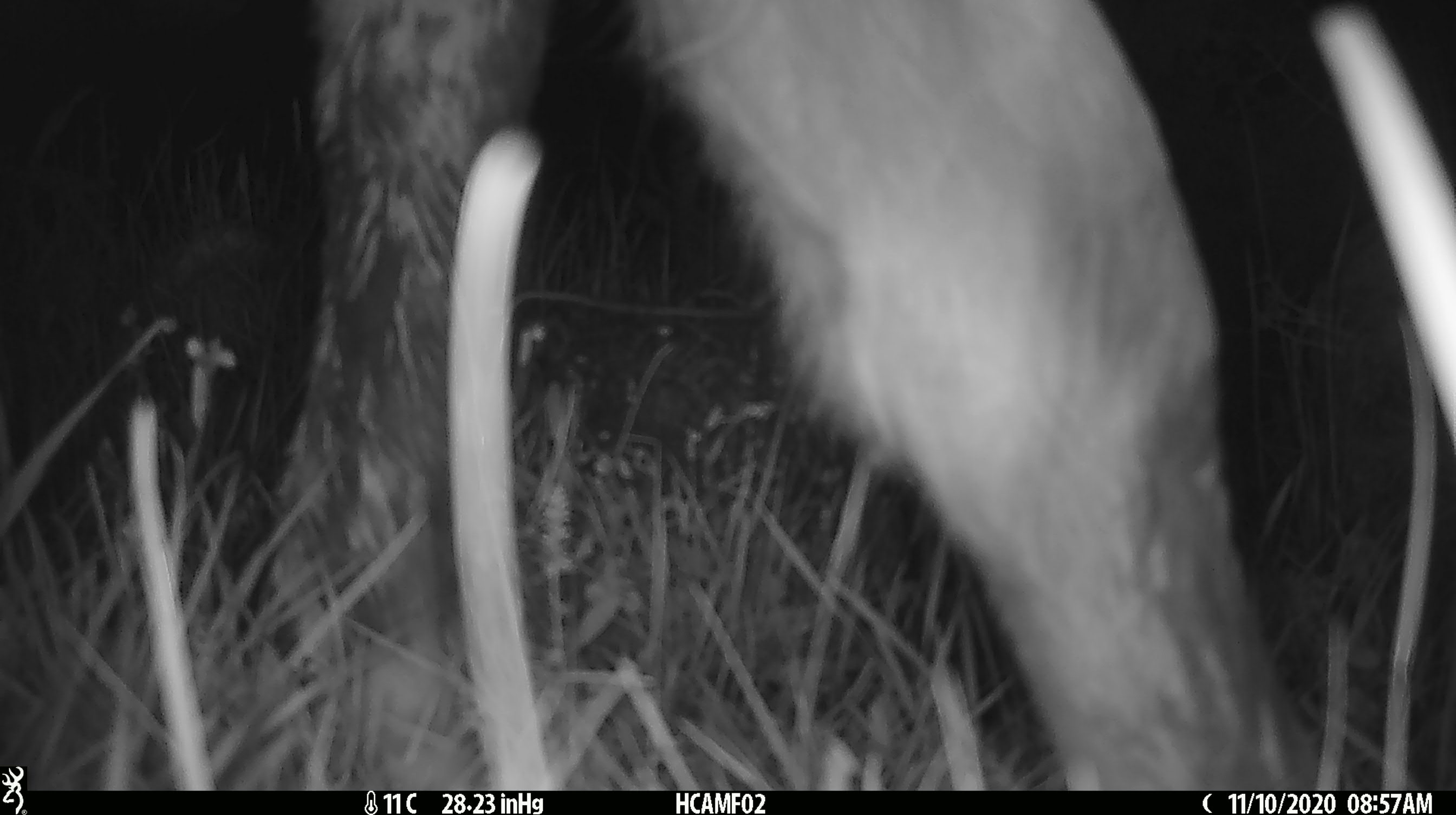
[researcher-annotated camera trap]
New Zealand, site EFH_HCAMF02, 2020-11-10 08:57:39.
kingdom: Animalia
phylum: Chordata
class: Mammalia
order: Artiodactyla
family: Bovidae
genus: Bos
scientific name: Bos taurus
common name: domestic cow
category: cow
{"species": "cow (domestic cow) (Bos taurus)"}